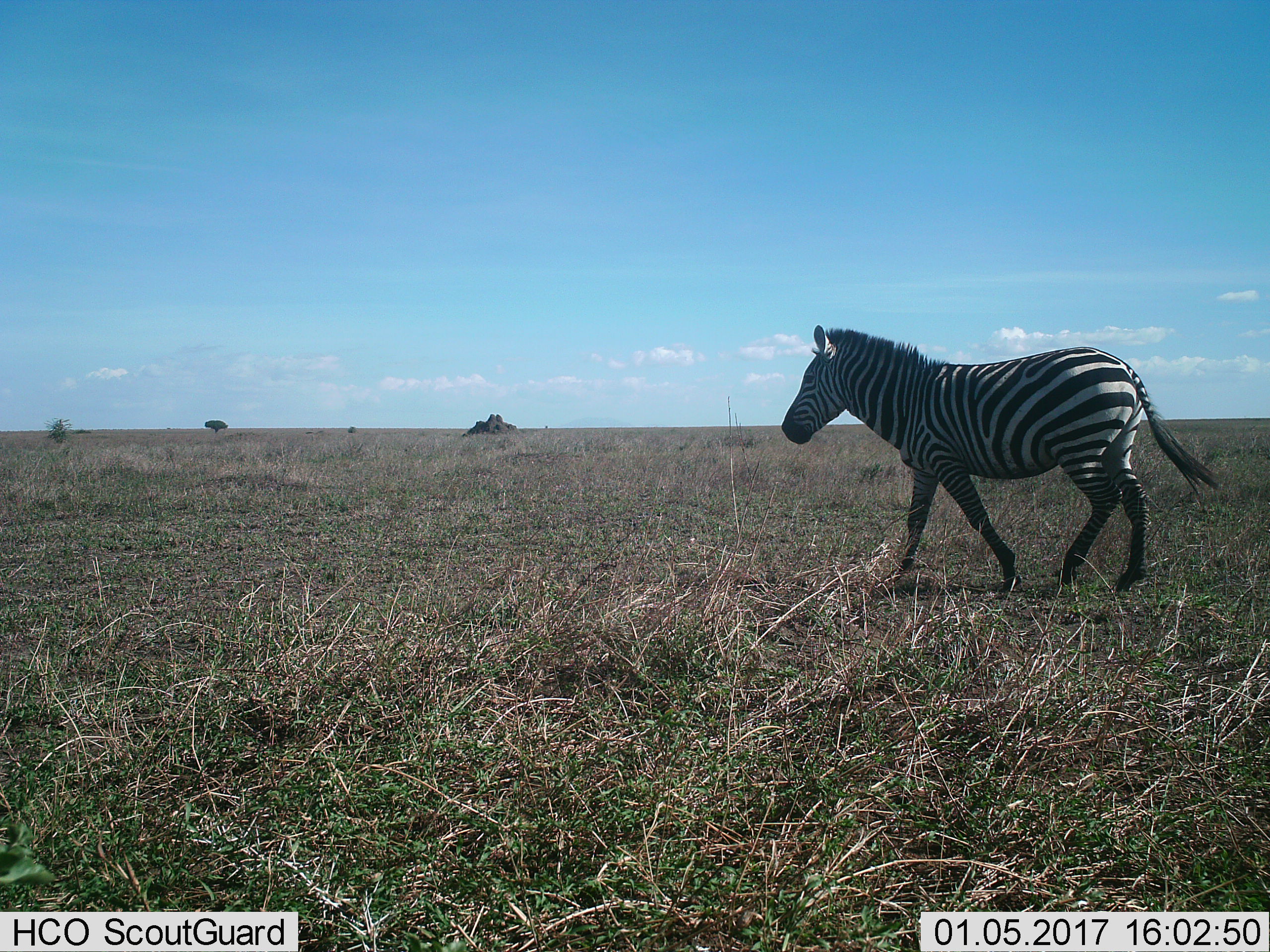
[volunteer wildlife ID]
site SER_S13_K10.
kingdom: Animalia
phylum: Chordata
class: Mammalia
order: Perissodactyla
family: Equidae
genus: Equus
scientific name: Equus quagga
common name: plains zebra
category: zebraplains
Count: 1.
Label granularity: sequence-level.